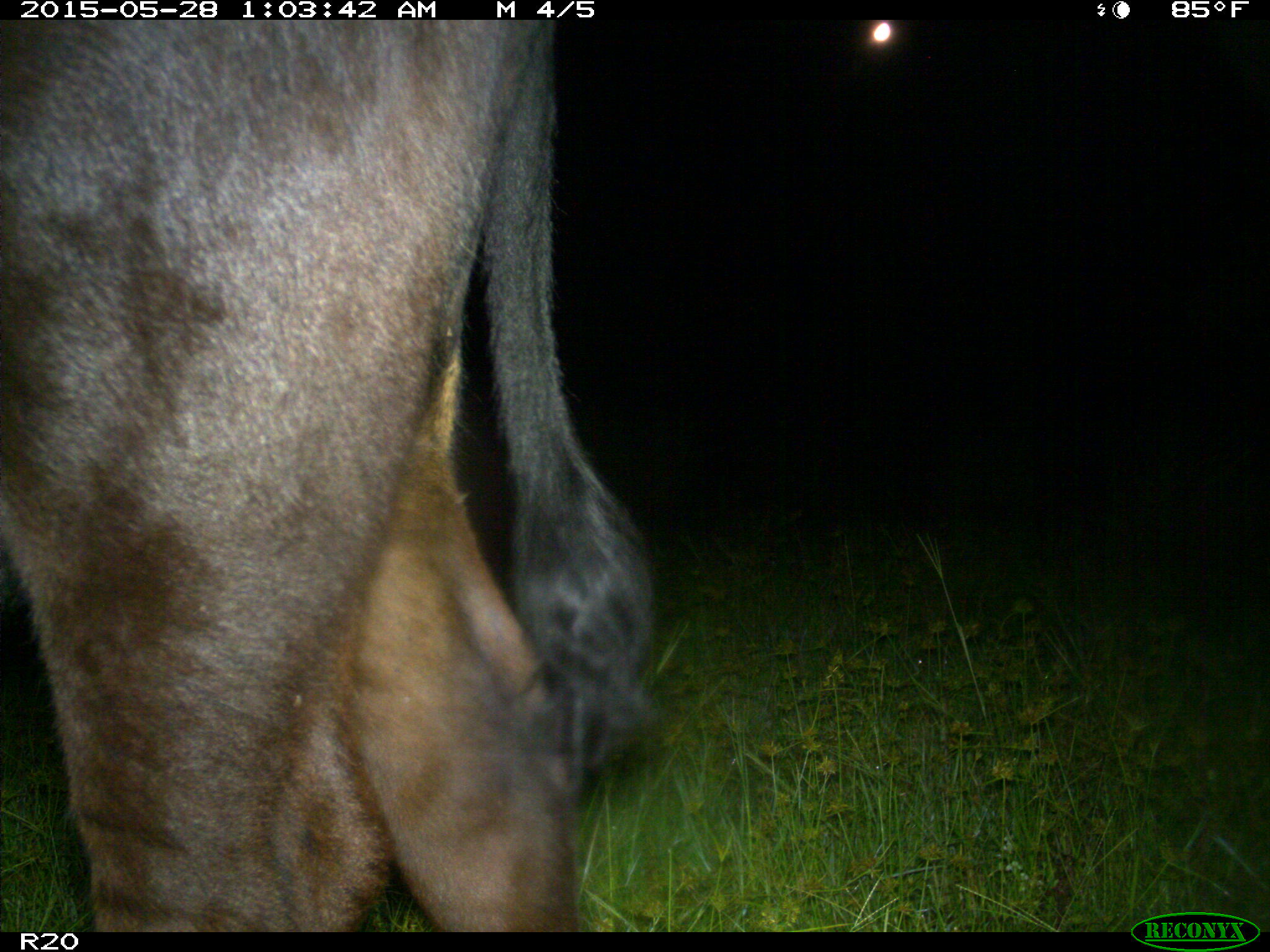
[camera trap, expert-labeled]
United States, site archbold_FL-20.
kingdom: Animalia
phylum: Chordata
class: Mammalia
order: Artiodactyla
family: Bovidae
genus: Bos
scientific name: Bos taurus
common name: domestic cow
Bos taurus (domestic cow).